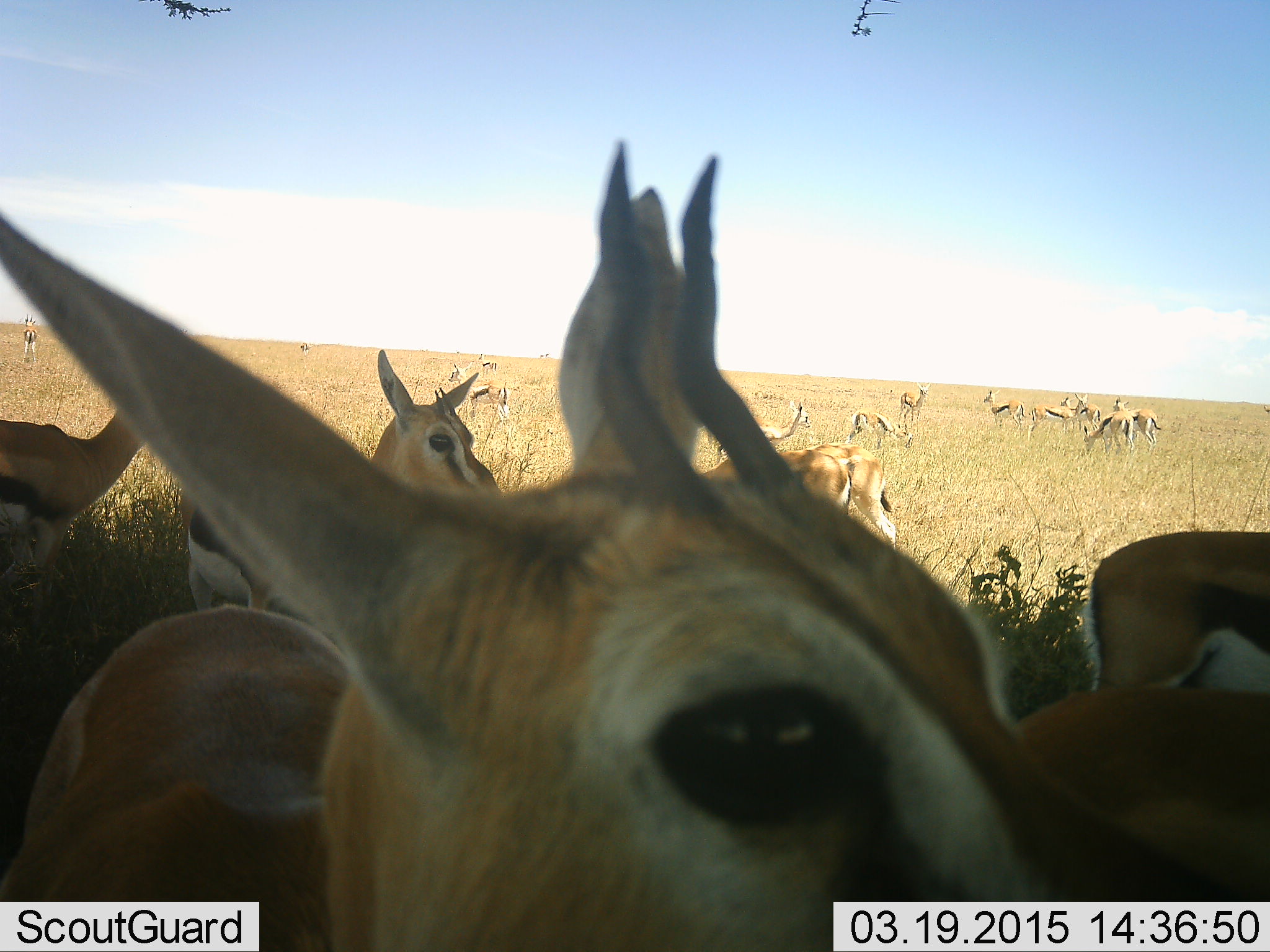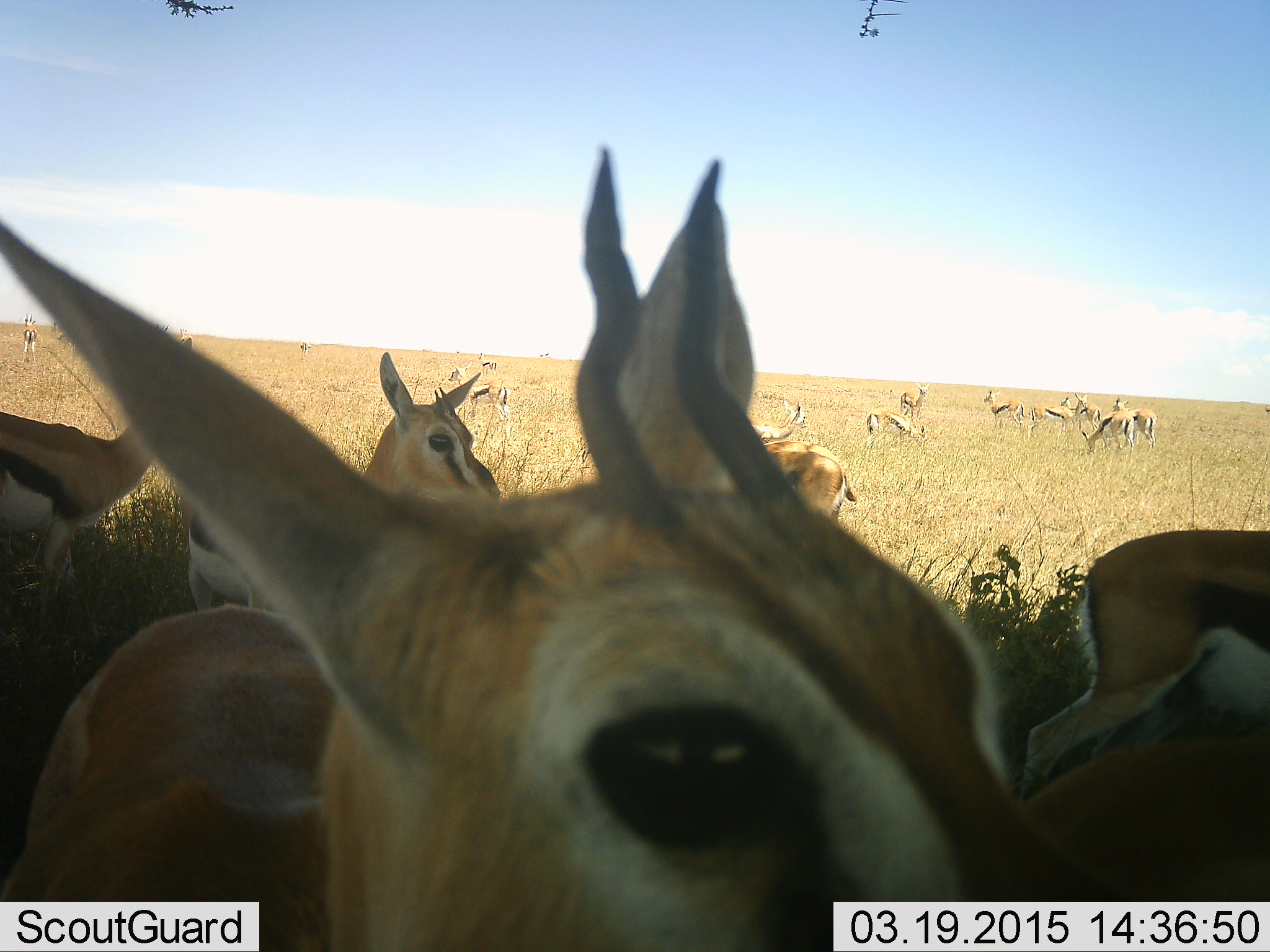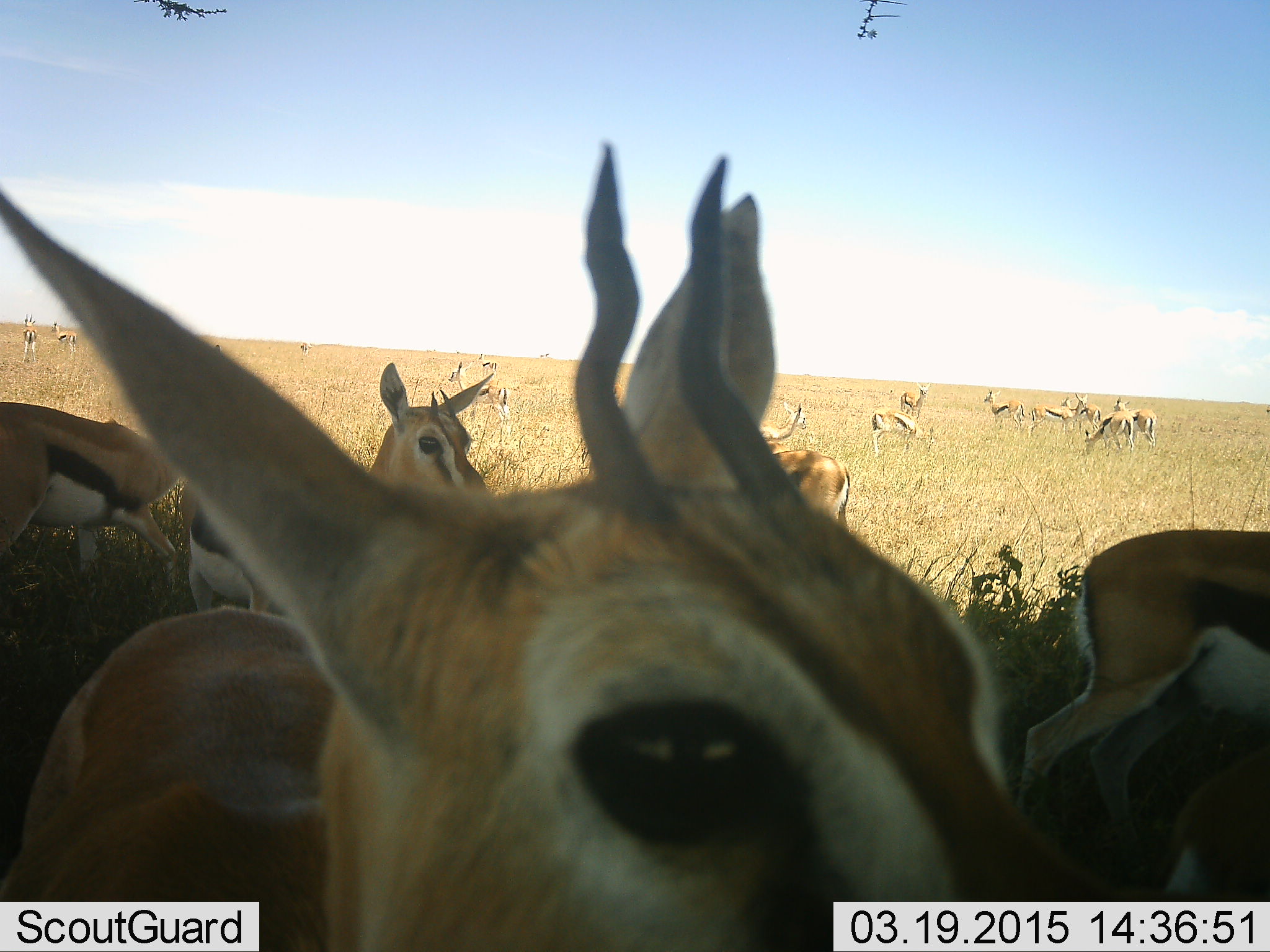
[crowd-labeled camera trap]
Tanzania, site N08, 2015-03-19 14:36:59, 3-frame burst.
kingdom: Animalia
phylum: Chordata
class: Mammalia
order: Artiodactyla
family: Bovidae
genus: Eudorcas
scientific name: Eudorcas thomsonii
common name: thomson's gazelle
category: gazellethomsons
Gazellethomsons (thomson's gazelle) (Eudorcas thomsonii), count 11-50. Behavior (volunteer vote fractions): standing 100%, resting 10%, moving 10%, interacting 10%. Young present (vote fraction): 10%. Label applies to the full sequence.